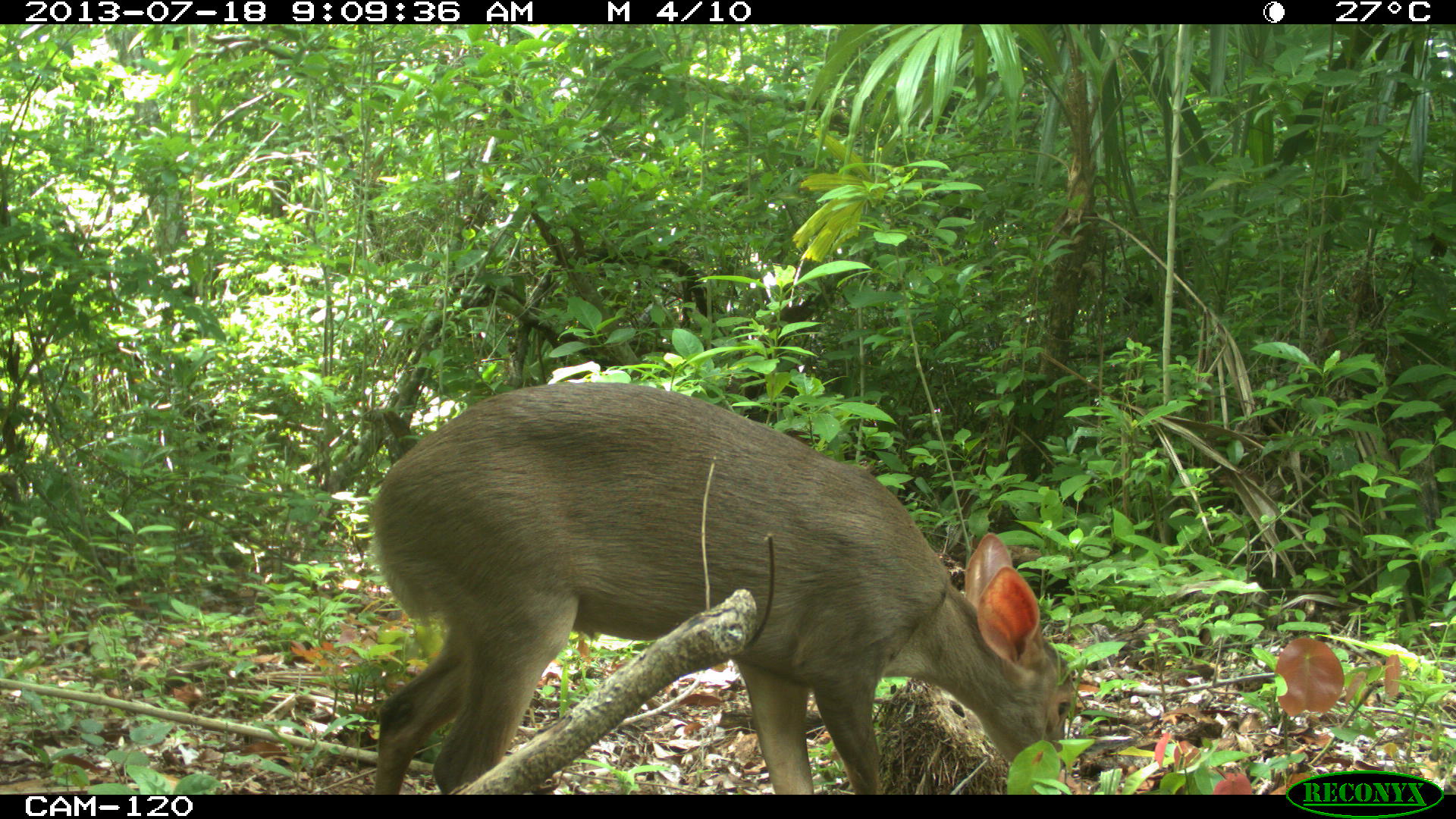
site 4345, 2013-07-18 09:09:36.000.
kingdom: Animalia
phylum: Chordata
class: Mammalia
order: Artiodactyla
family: Cervidae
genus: Odocoileus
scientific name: Odocoileus virginianus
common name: white-tailed deer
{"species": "Odocoileus virginianus (white-tailed deer)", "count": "1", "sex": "female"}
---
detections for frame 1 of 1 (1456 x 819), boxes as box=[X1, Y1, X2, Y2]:
odocoileus virginianus: box=[365, 379, 1076, 793]